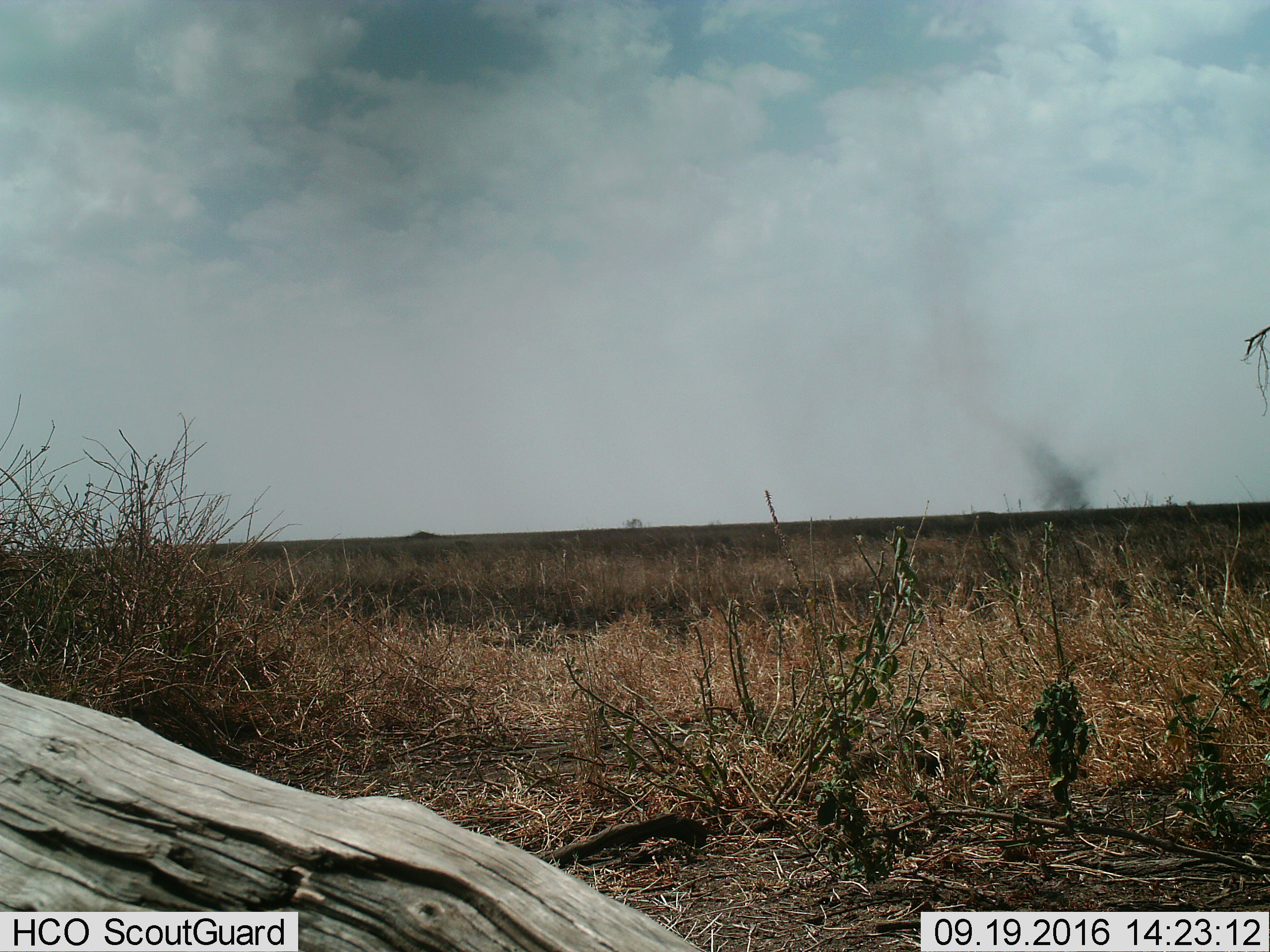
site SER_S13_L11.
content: unidentified animal